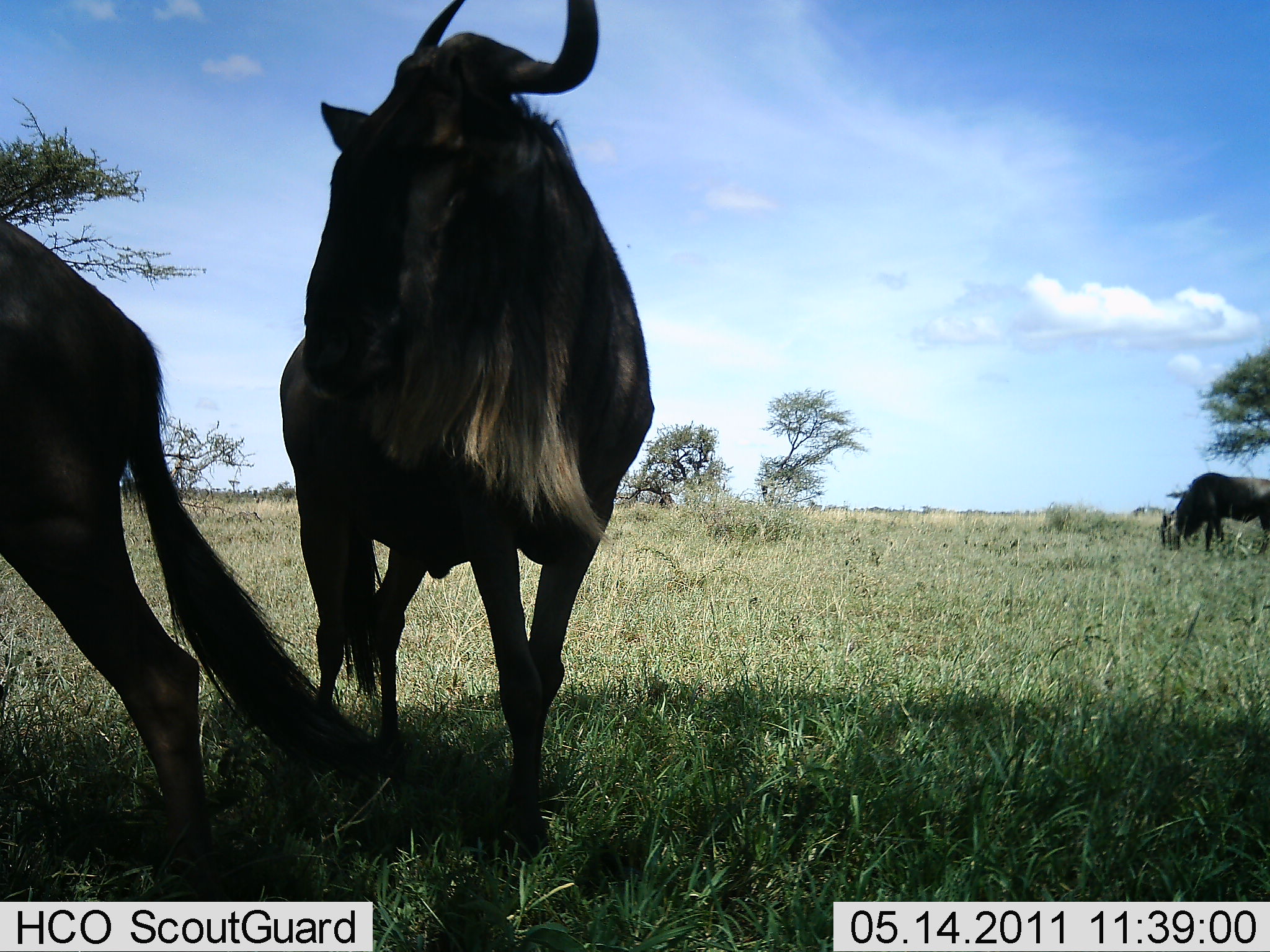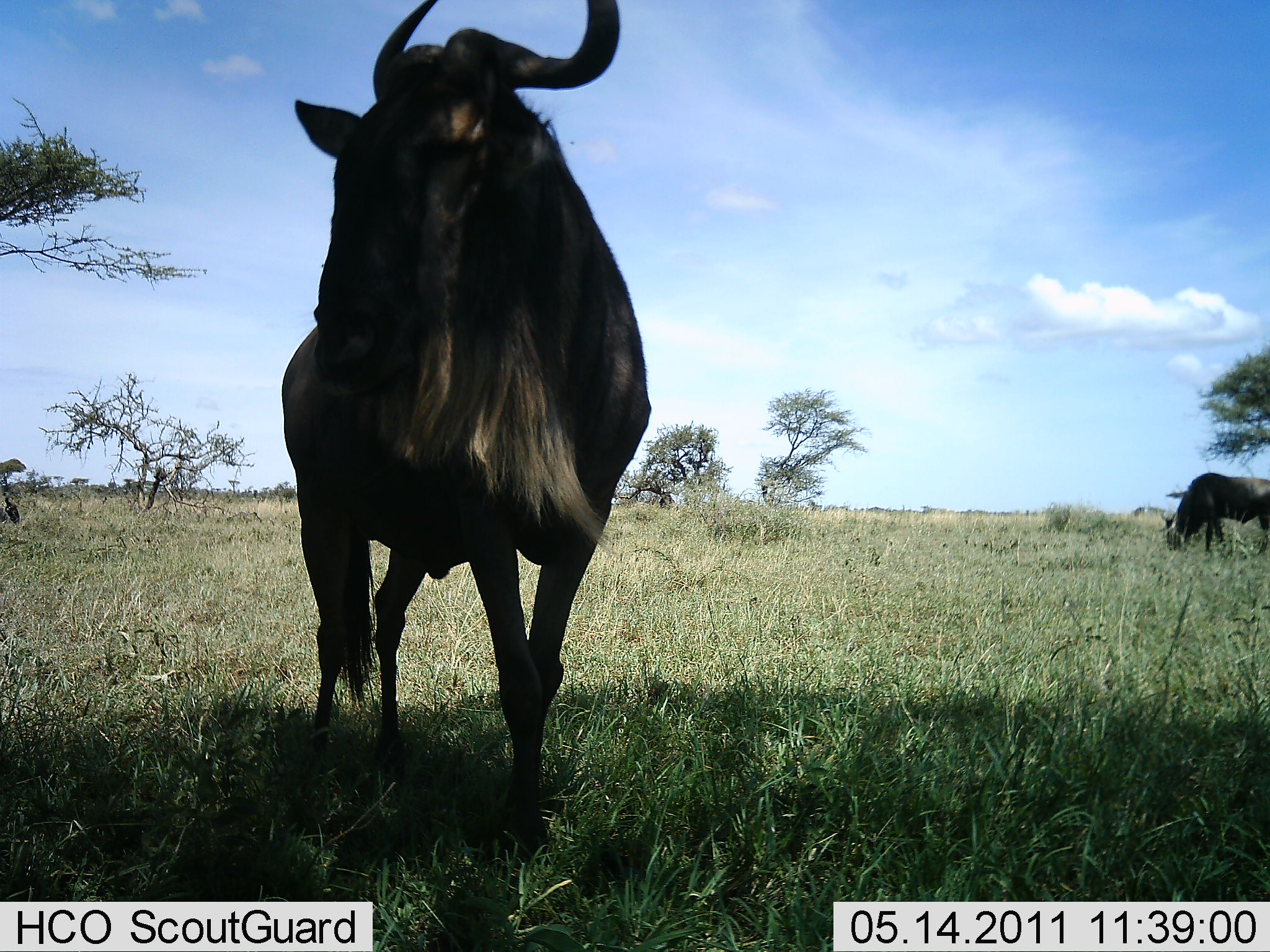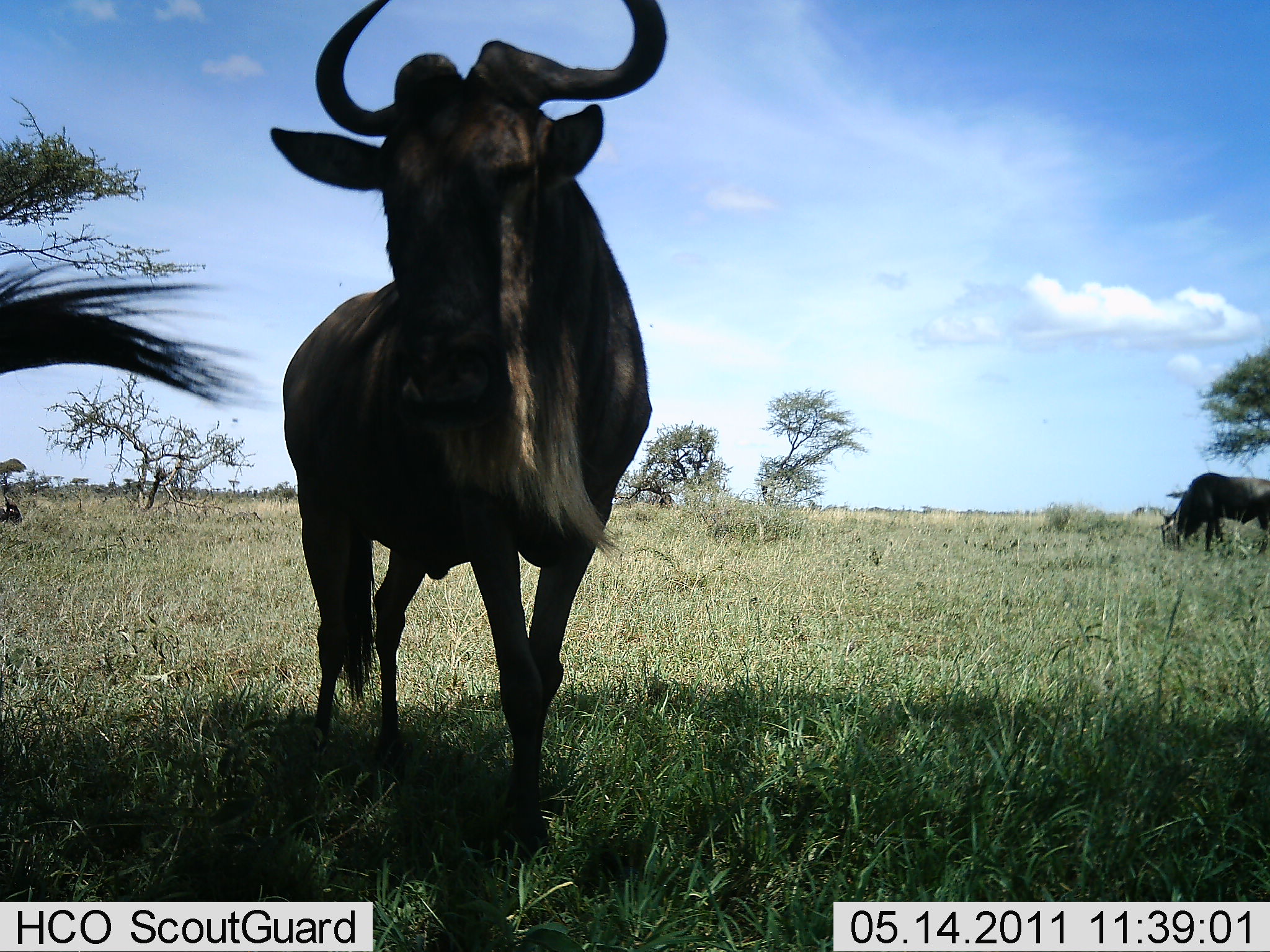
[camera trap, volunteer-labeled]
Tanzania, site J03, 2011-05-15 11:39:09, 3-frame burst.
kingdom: Animalia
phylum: Chordata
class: Mammalia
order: Artiodactyla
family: Bovidae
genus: Connochaetes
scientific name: Connochaetes taurinus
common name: blue wildebeest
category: wildebeest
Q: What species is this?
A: Wildebeest (blue wildebeest) (Connochaetes taurinus).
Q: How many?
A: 3.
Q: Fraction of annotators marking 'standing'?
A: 70%.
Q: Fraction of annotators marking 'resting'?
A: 0%.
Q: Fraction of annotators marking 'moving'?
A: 50%.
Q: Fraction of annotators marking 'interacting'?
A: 0%.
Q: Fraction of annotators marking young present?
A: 0%.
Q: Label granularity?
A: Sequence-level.